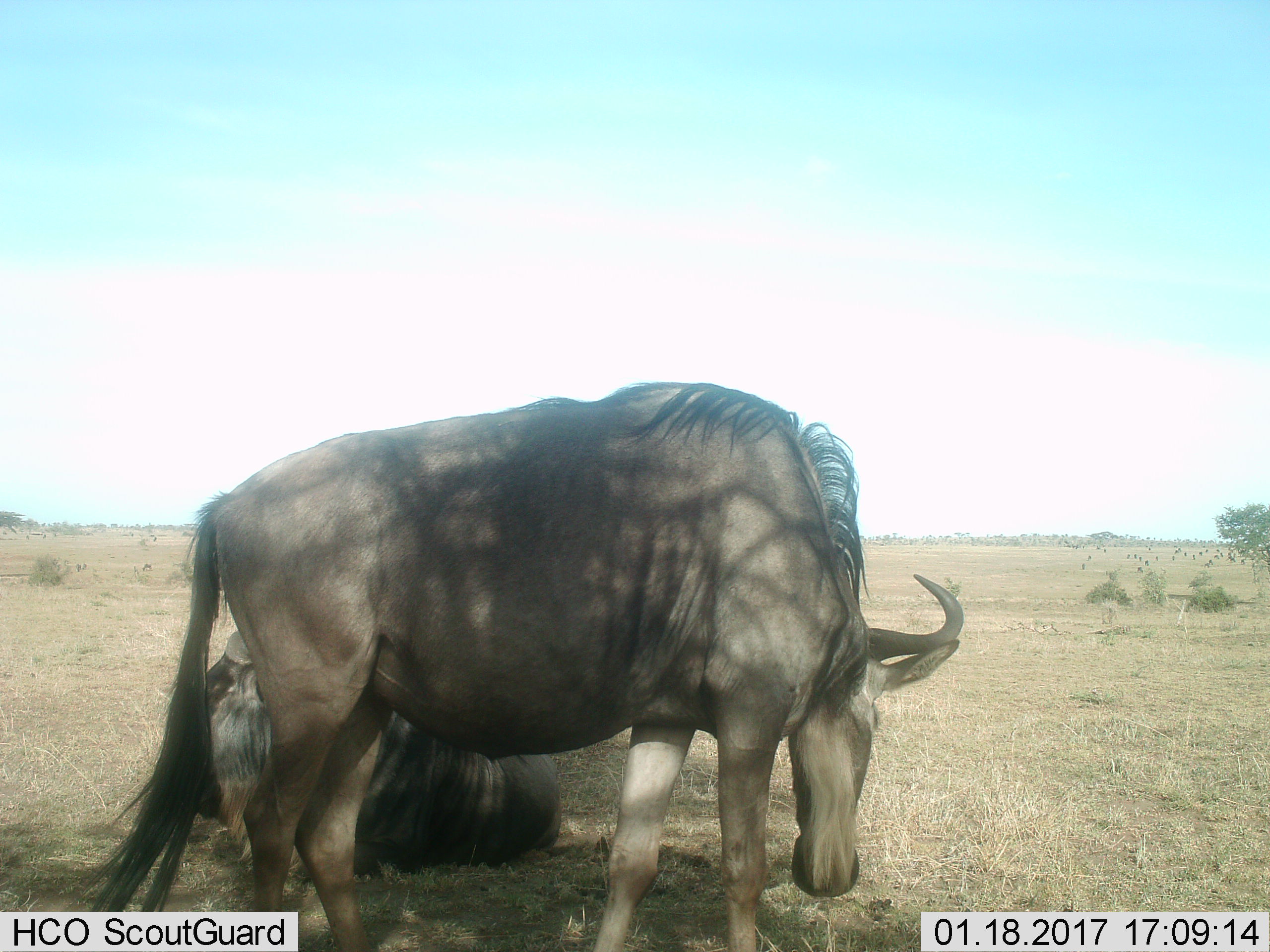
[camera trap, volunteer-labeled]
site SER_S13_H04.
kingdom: Animalia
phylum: Chordata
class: Mammalia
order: Artiodactyla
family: Bovidae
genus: Connochaetes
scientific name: Connochaetes taurinus taurinus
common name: blue wildebeest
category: wildebeestblue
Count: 2.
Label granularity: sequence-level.